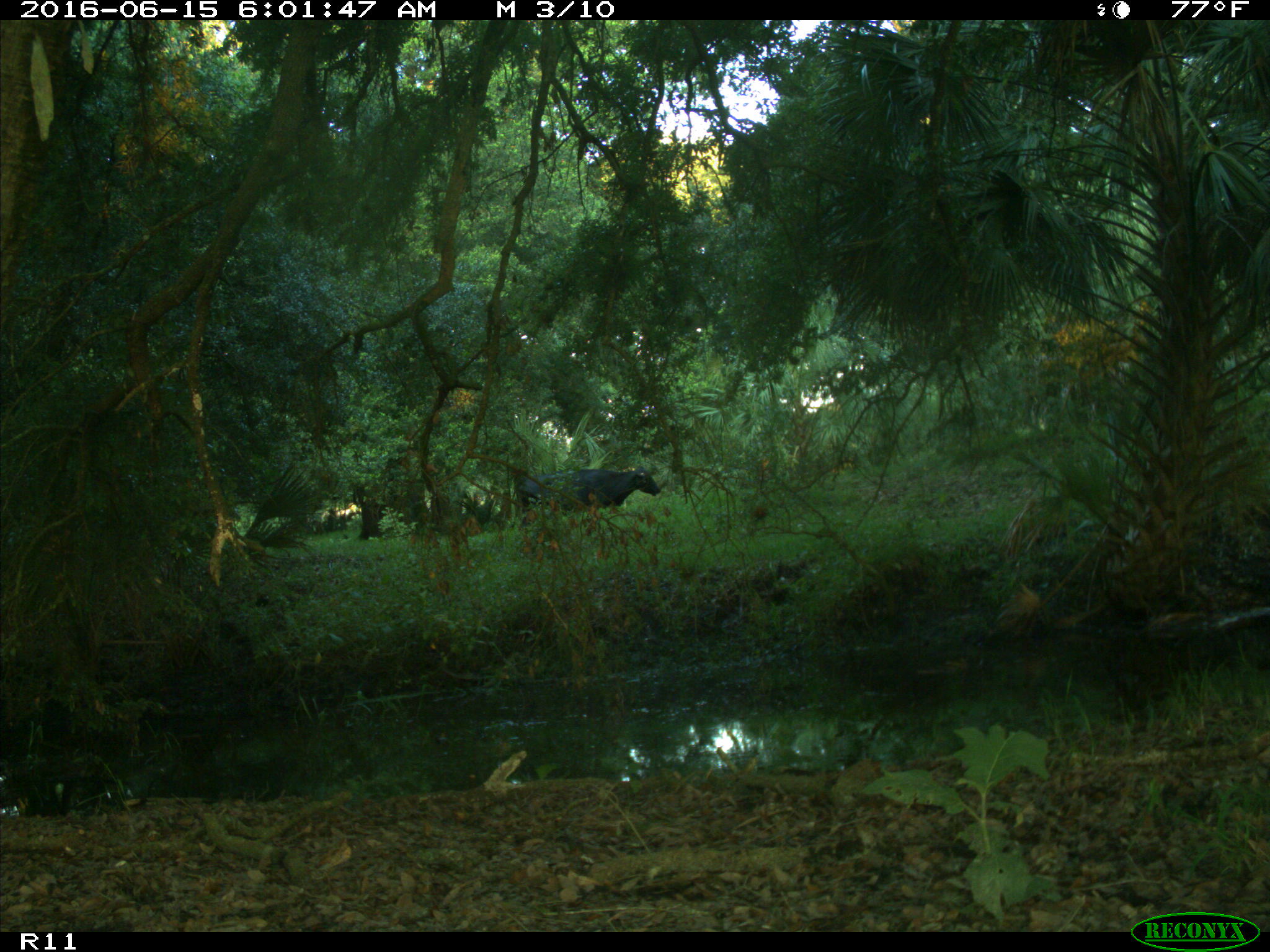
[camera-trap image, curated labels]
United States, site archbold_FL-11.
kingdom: Animalia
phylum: Chordata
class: Mammalia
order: Artiodactyla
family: Bovidae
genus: Bos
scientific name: Bos taurus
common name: domestic cow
Bos taurus (domestic cow).